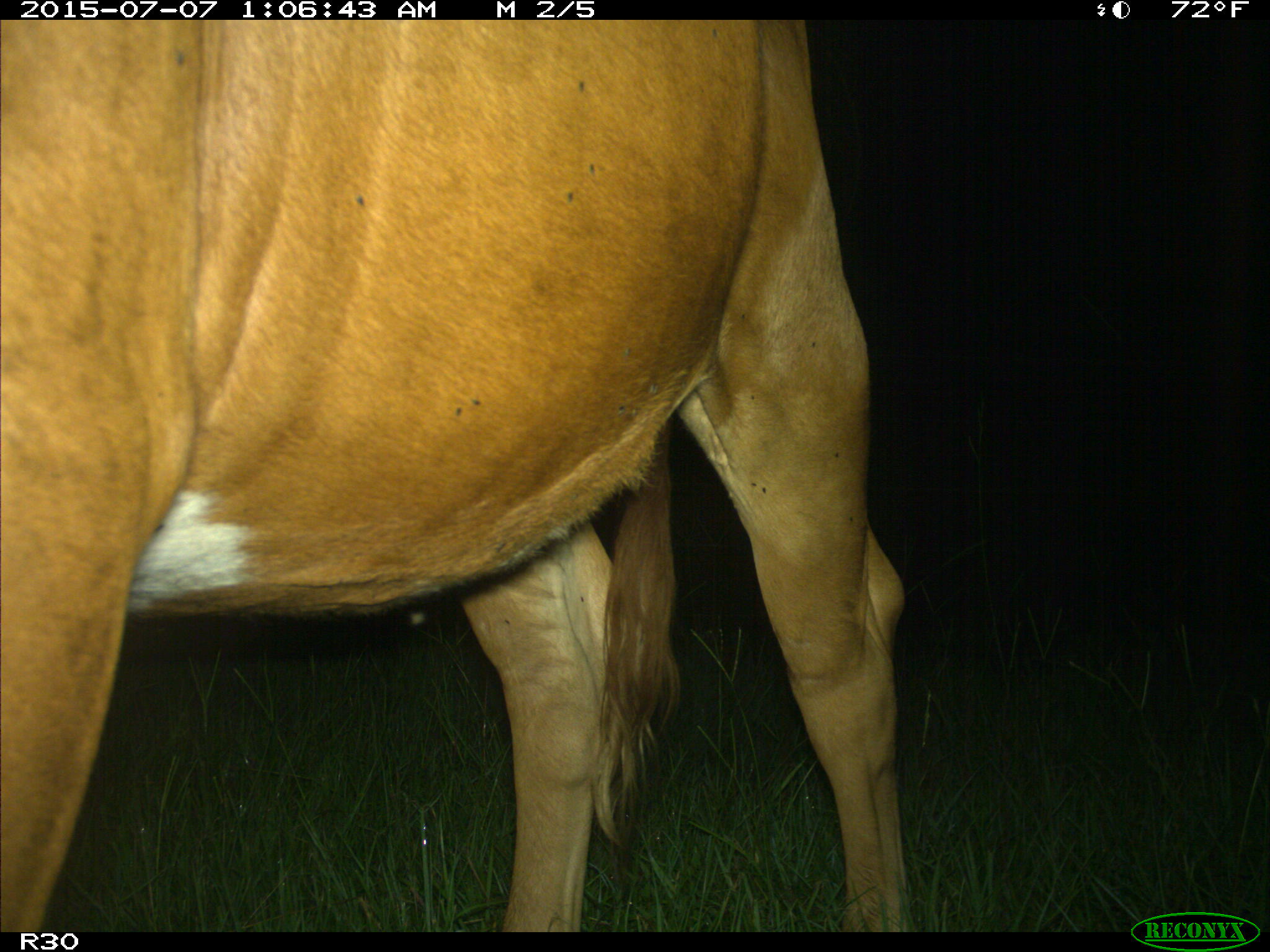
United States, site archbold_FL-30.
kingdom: Animalia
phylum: Chordata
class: Mammalia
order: Artiodactyla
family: Bovidae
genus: Bos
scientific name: Bos taurus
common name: domestic cow